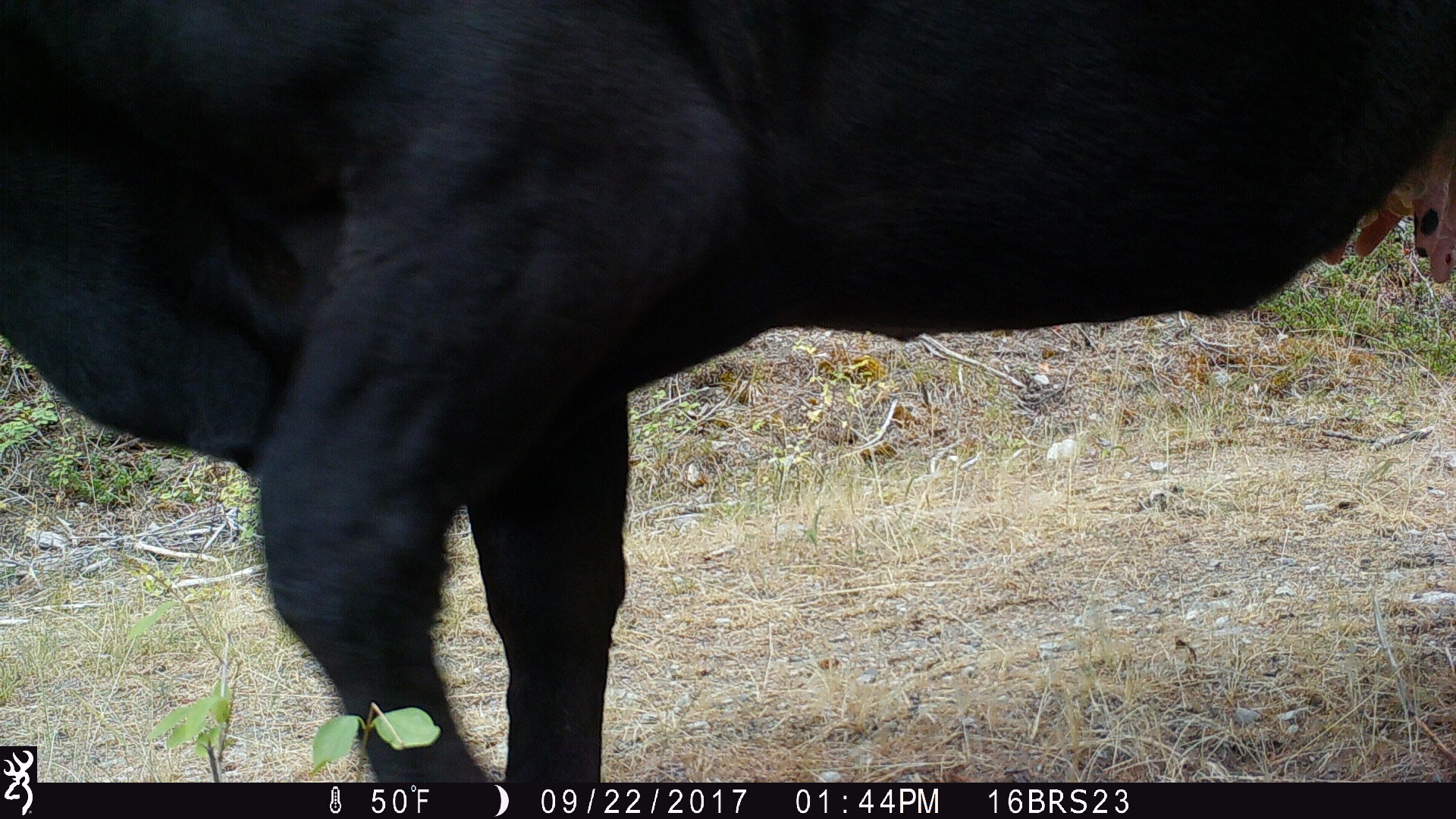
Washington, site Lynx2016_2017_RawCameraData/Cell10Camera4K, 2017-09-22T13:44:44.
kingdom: Animalia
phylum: Chordata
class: Mammalia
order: Artiodactyla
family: Bovidae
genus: Bos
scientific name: Bos taurus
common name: domestic cattle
Domestic cattle (Bos taurus). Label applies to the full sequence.